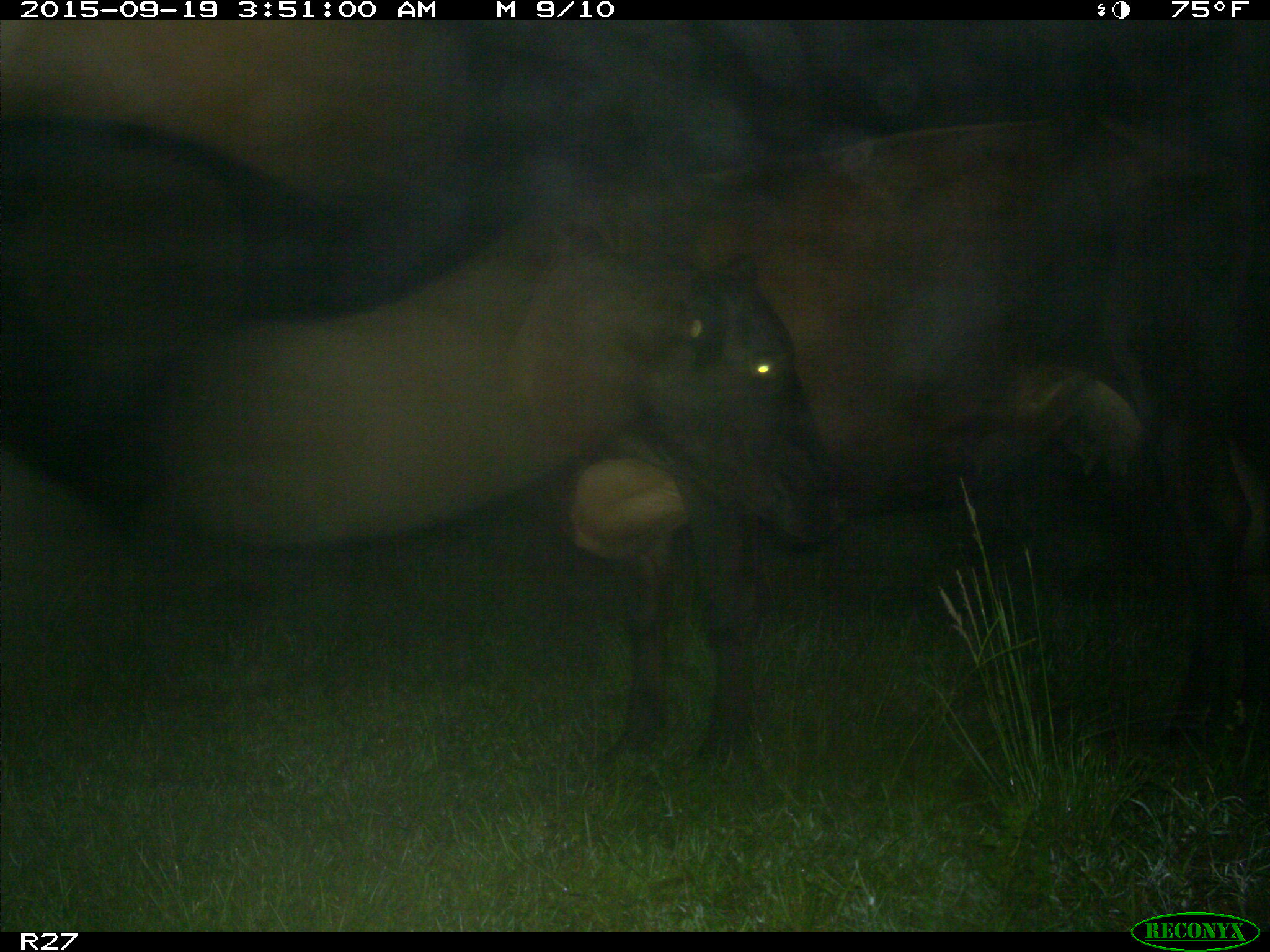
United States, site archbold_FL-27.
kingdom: Animalia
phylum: Chordata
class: Mammalia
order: Artiodactyla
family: Bovidae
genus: Bos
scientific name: Bos taurus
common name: domestic cow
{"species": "Bos taurus (domestic cow)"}